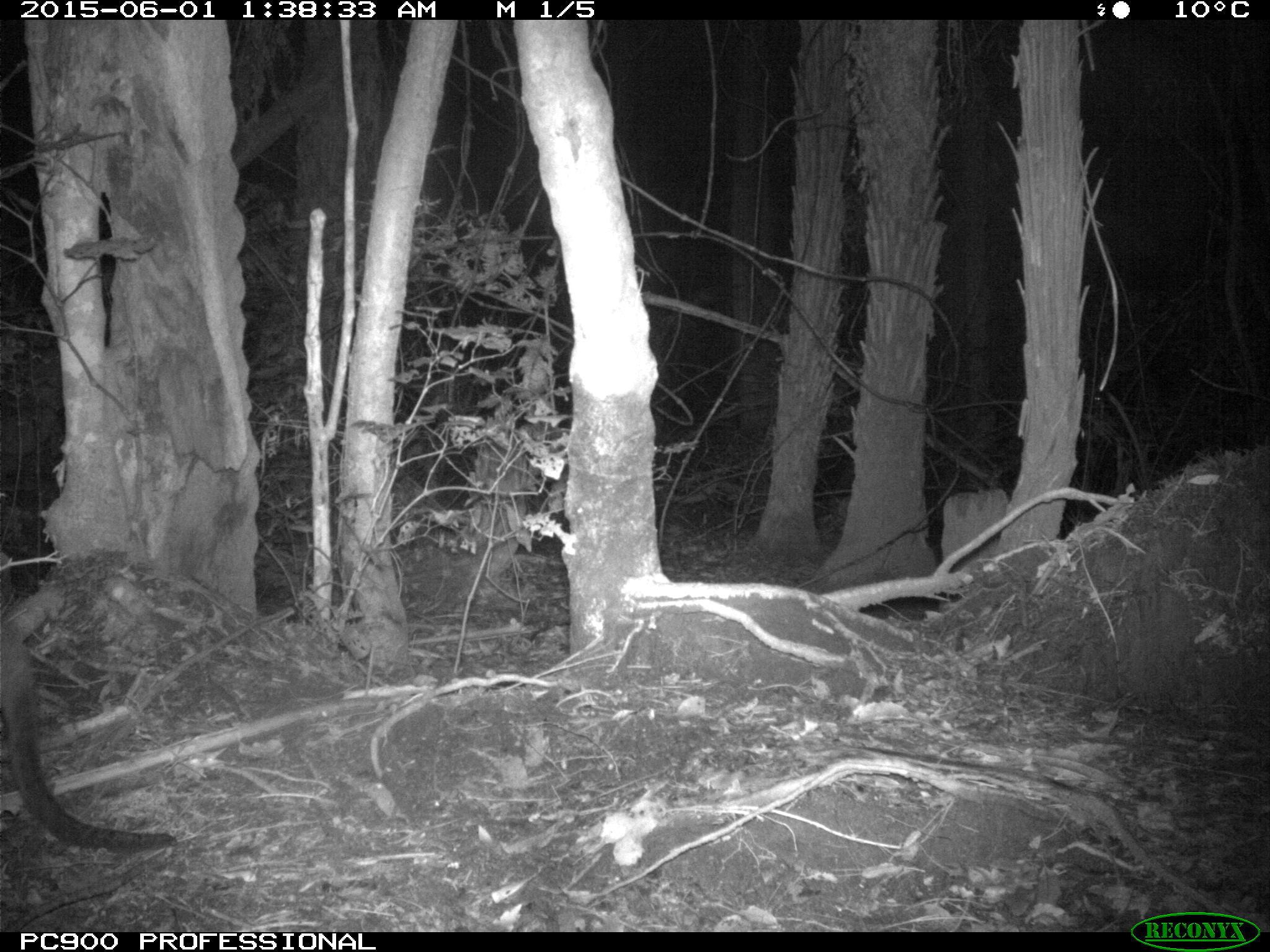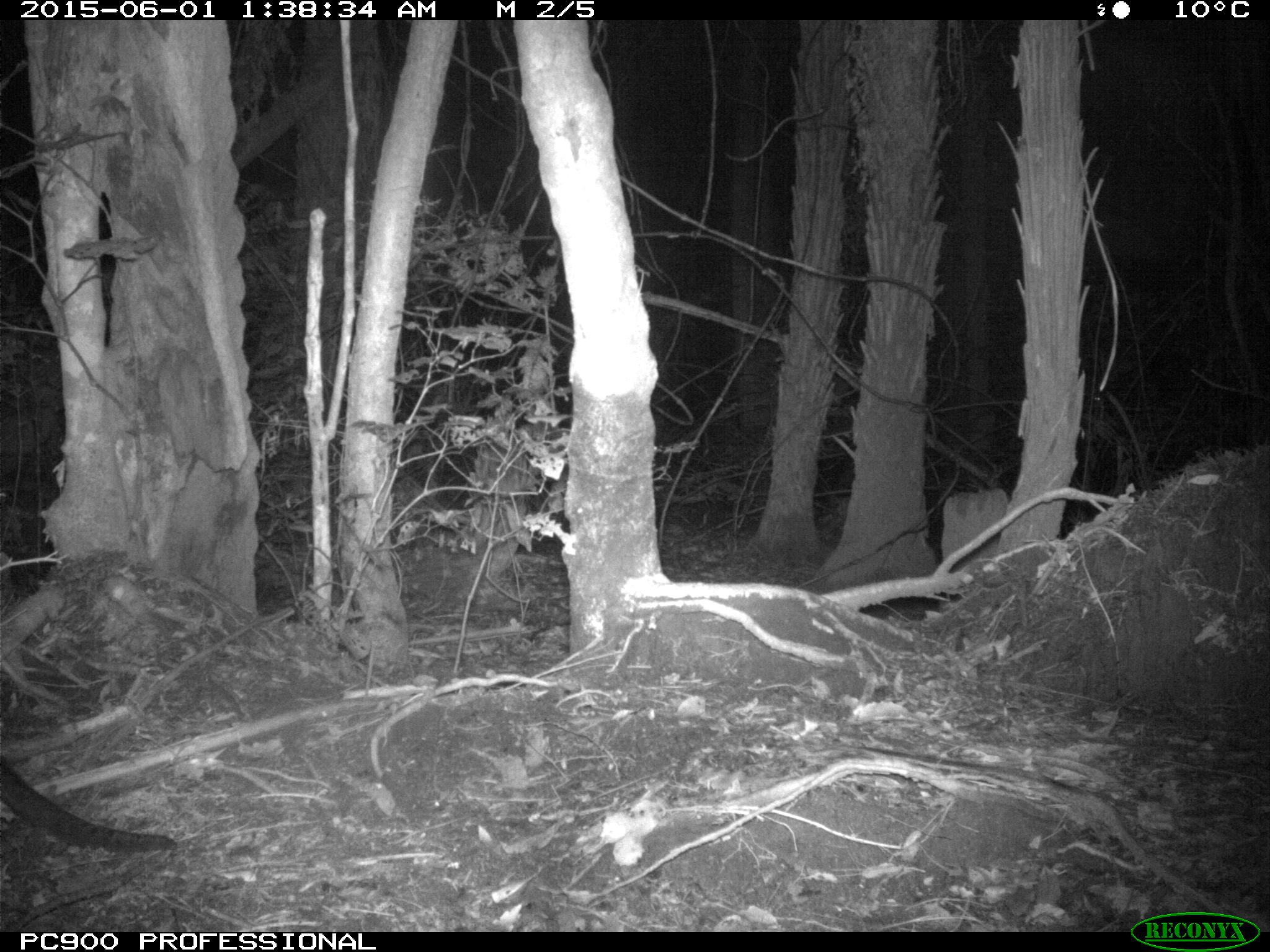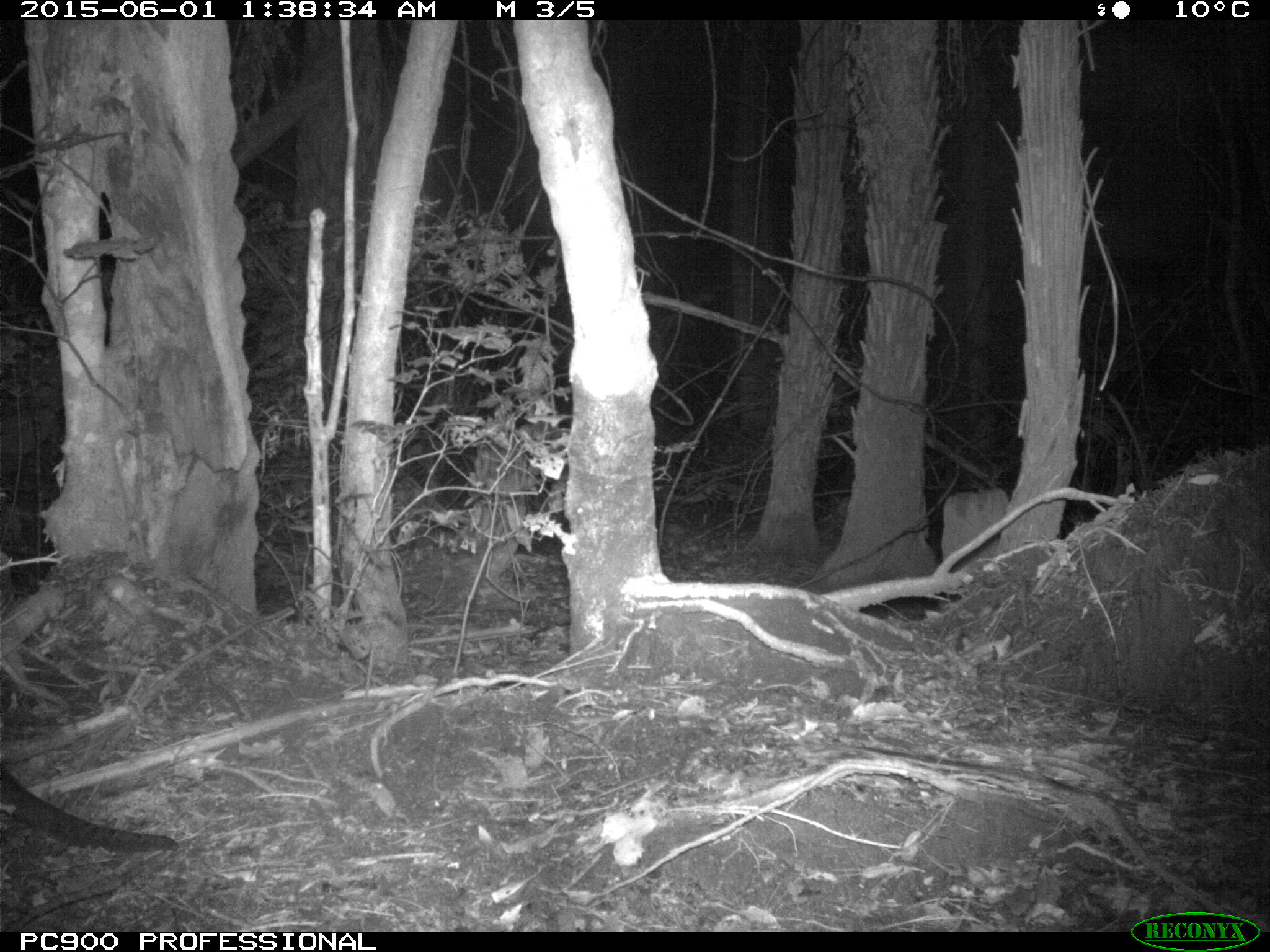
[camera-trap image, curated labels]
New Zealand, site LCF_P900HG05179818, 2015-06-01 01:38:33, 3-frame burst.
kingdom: Animalia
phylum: Chordata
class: Mammalia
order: Diprotodontia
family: Macropodidae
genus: Notamacropus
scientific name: Notamacropus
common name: wallaby